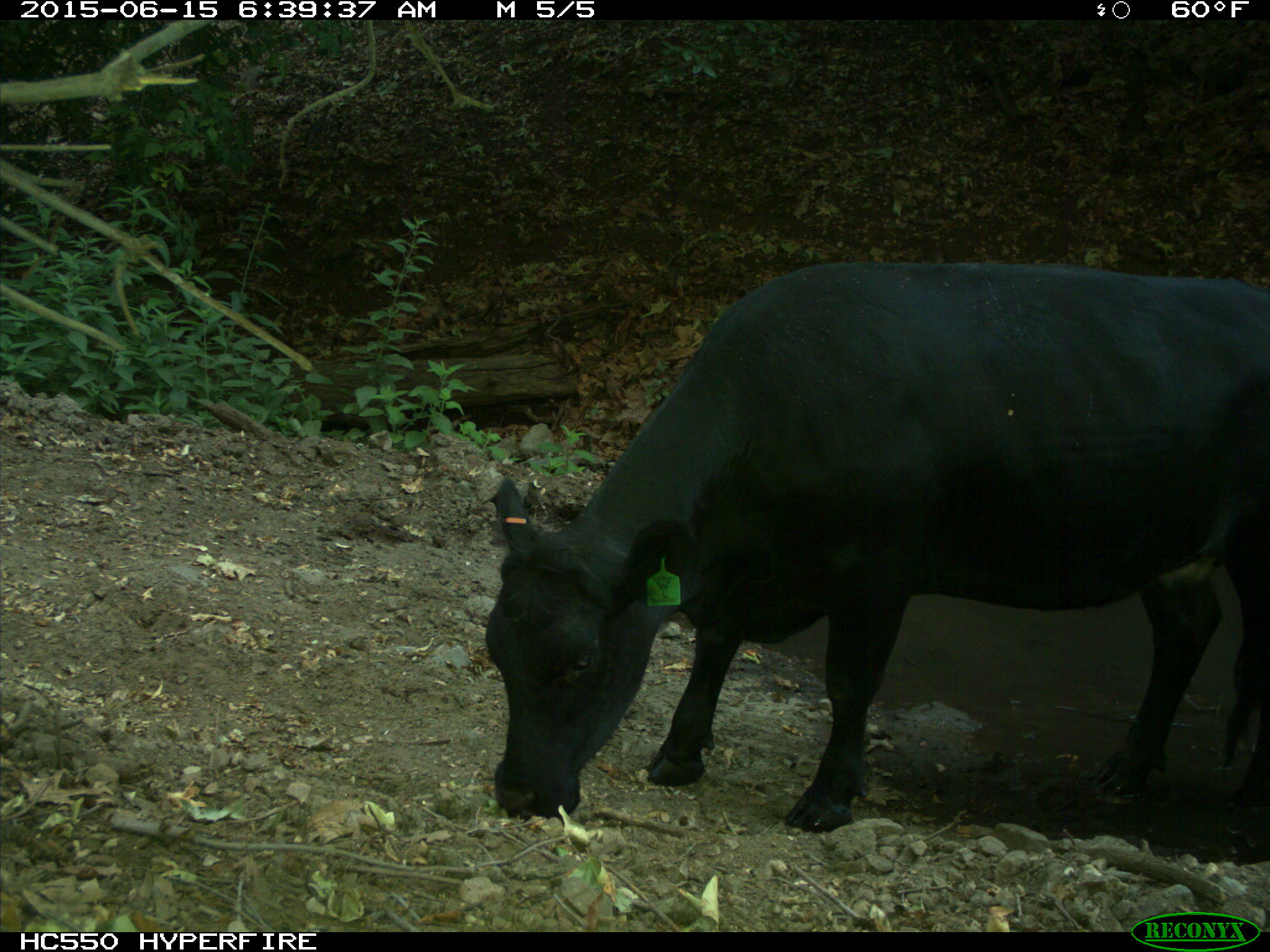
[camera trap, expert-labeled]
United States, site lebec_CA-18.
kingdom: Animalia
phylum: Chordata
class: Mammalia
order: Artiodactyla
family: Bovidae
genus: Bos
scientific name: Bos taurus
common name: domestic cow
Bos taurus (domestic cow).